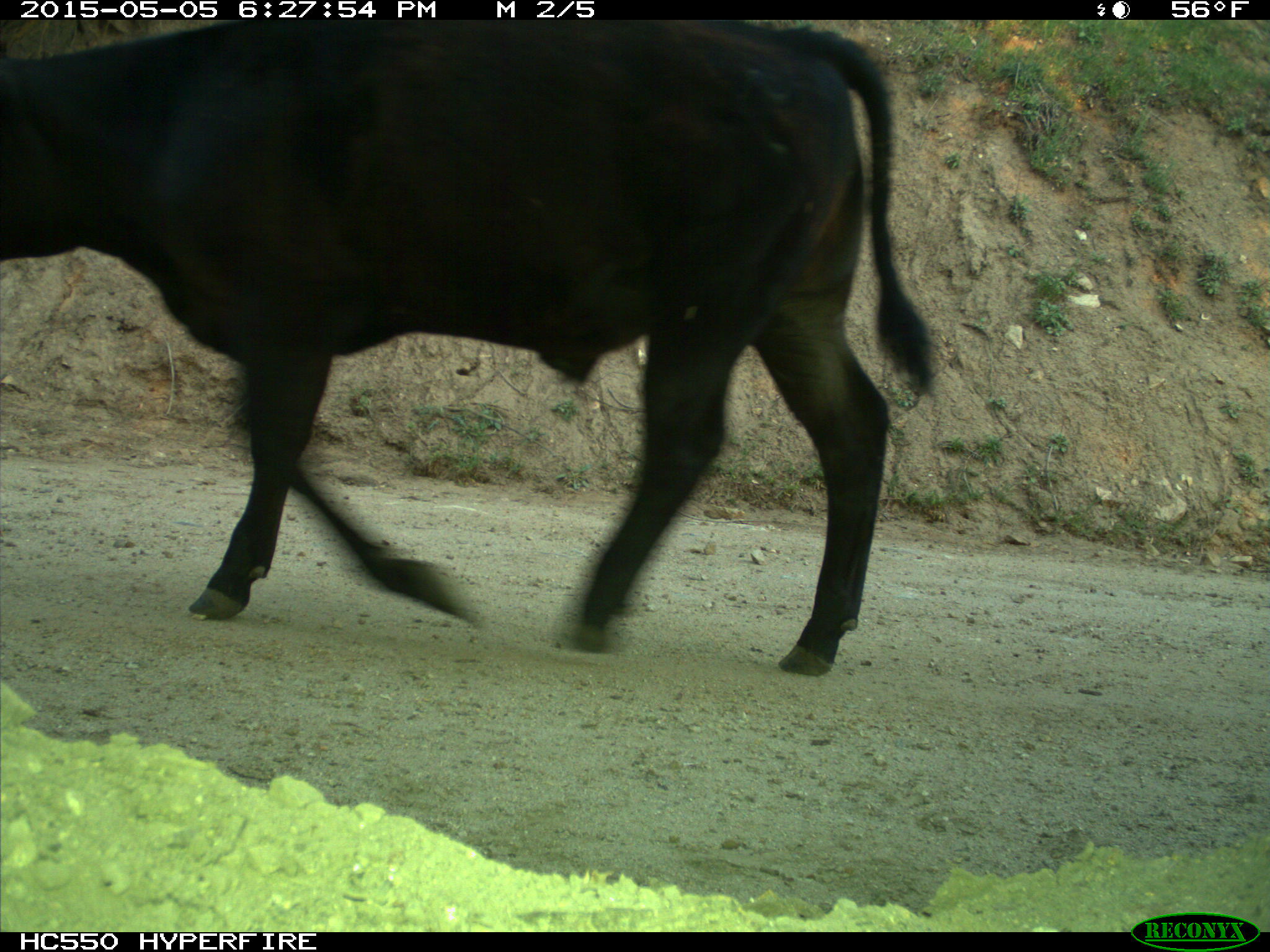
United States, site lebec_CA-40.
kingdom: Animalia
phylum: Chordata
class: Mammalia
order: Artiodactyla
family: Bovidae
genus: Bos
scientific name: Bos taurus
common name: domestic cow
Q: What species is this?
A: Bos taurus (domestic cow).